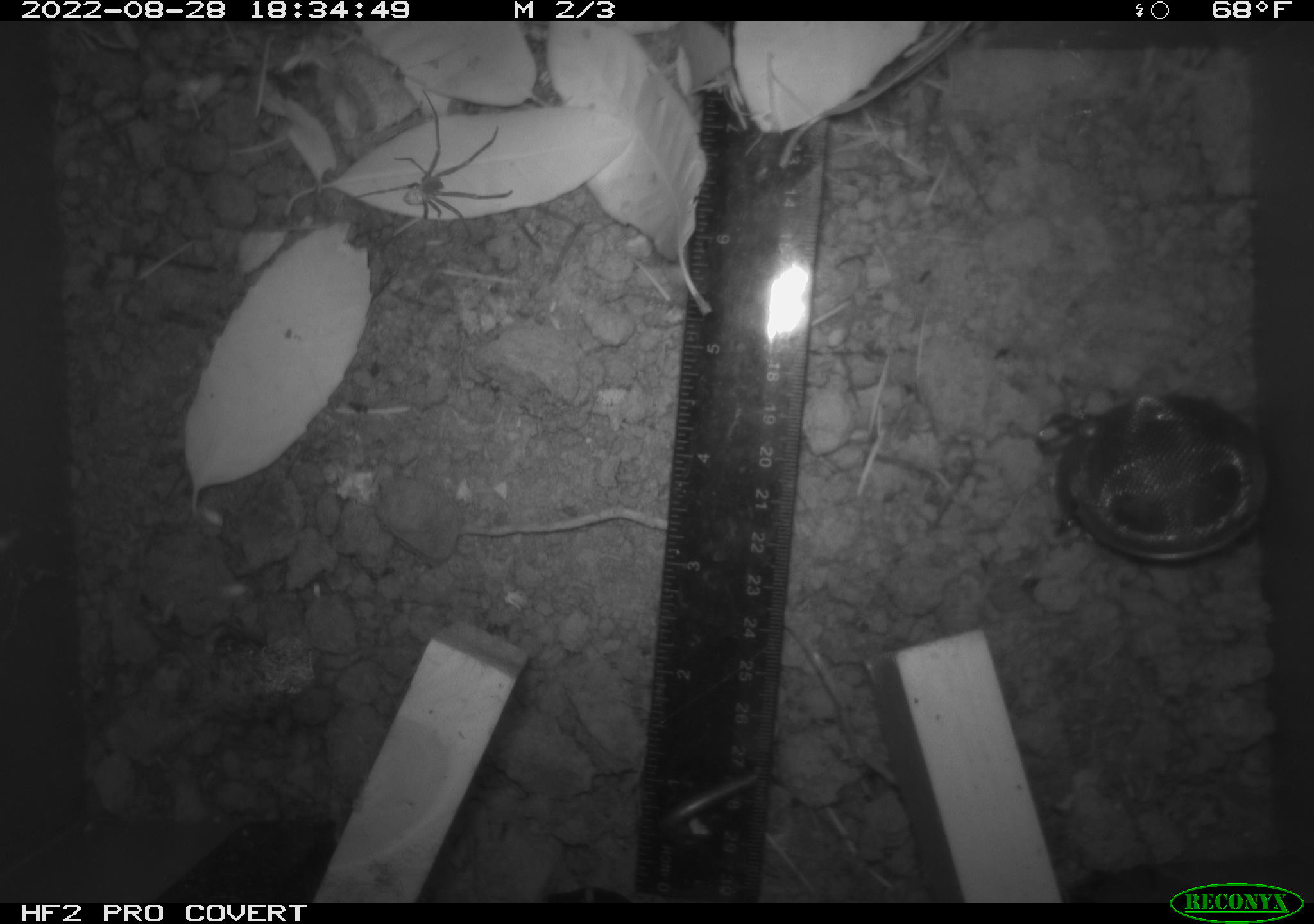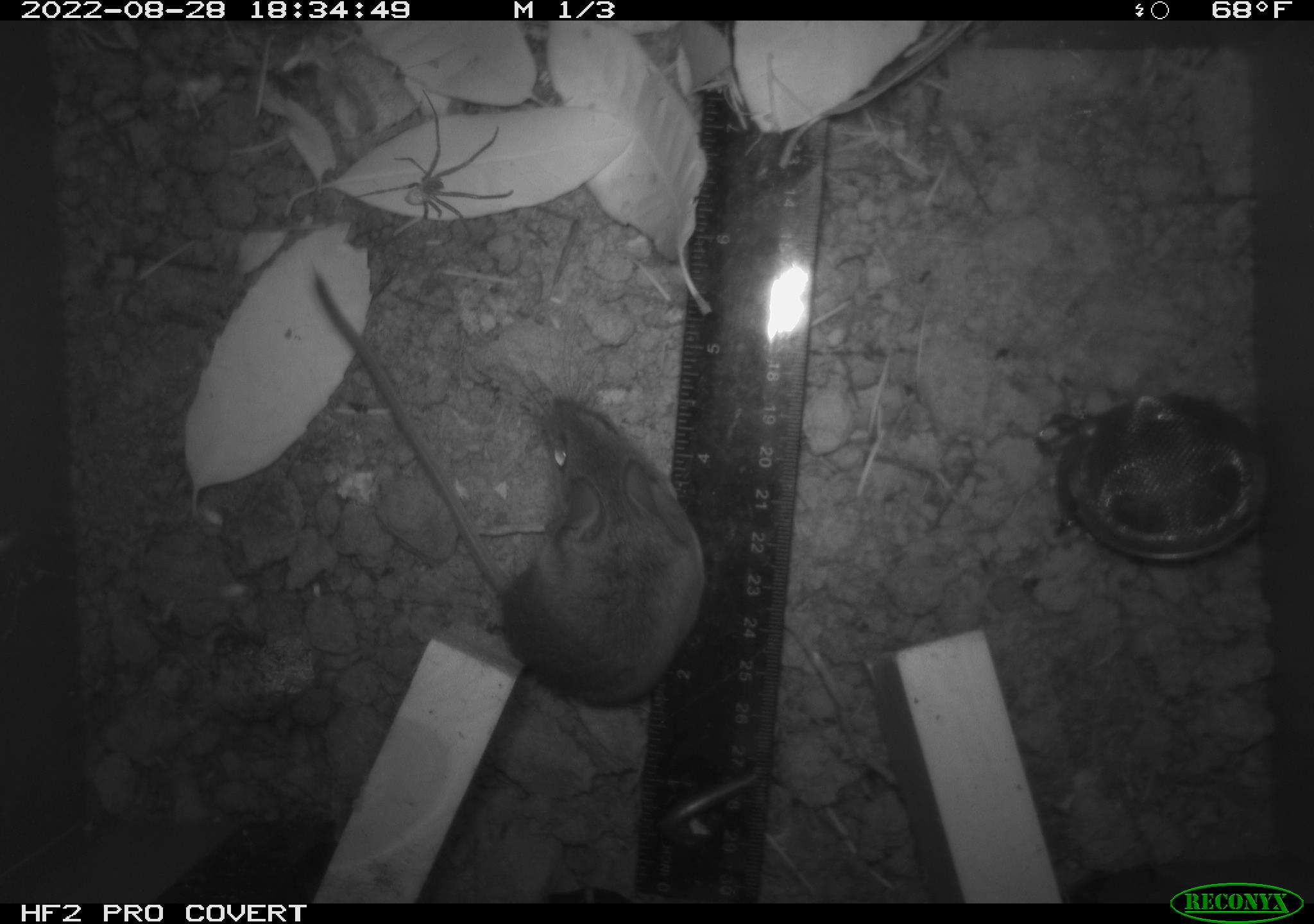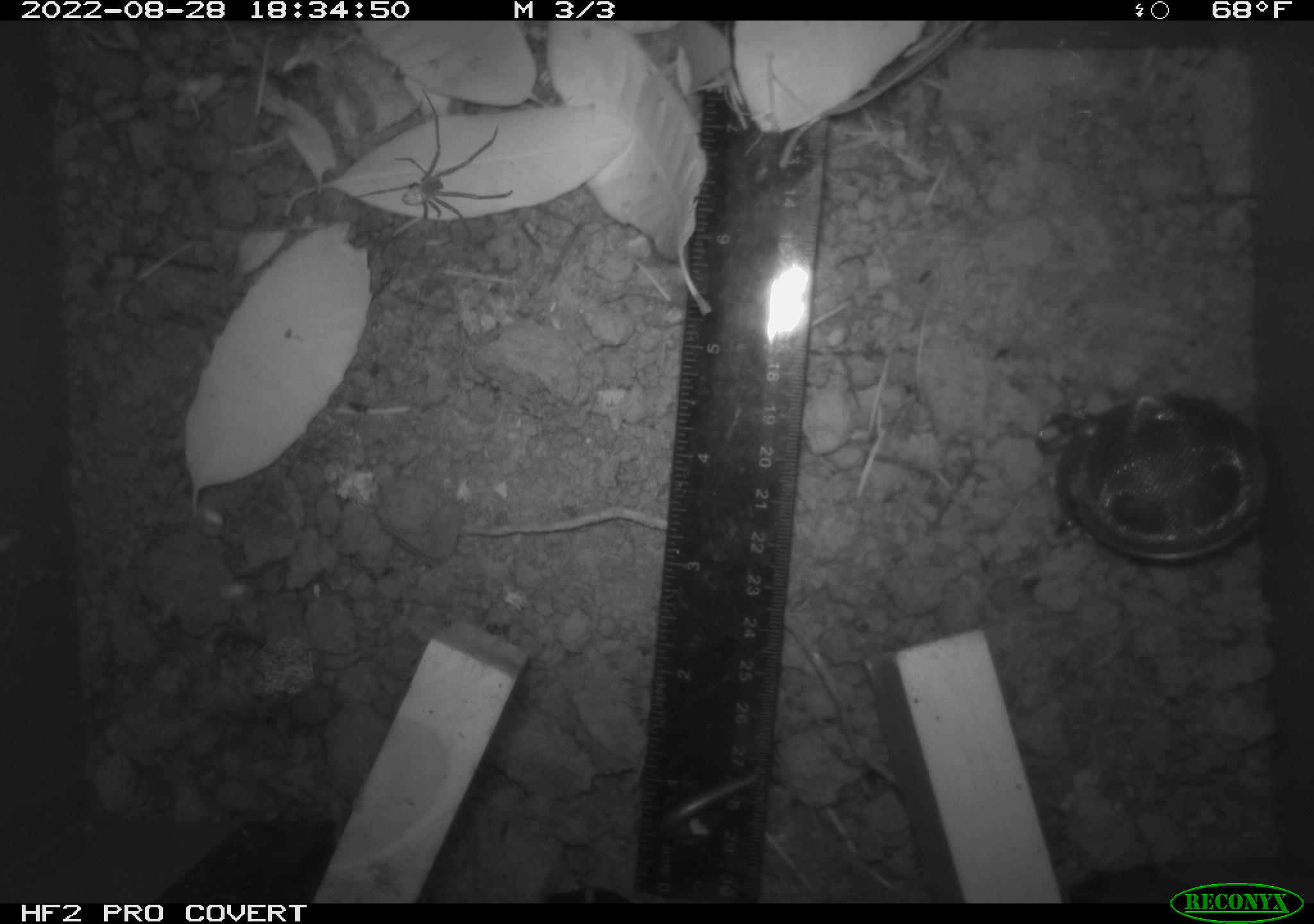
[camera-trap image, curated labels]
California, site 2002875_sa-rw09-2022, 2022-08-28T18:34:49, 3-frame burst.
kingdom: Animalia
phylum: Arthropoda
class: Arachnida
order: Araneae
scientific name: Araneae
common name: spider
Spider (Araneae).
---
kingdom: Animalia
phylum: Chordata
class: Mammalia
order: Rodentia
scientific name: Rodentia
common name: rodent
Rodent (Rodentia).